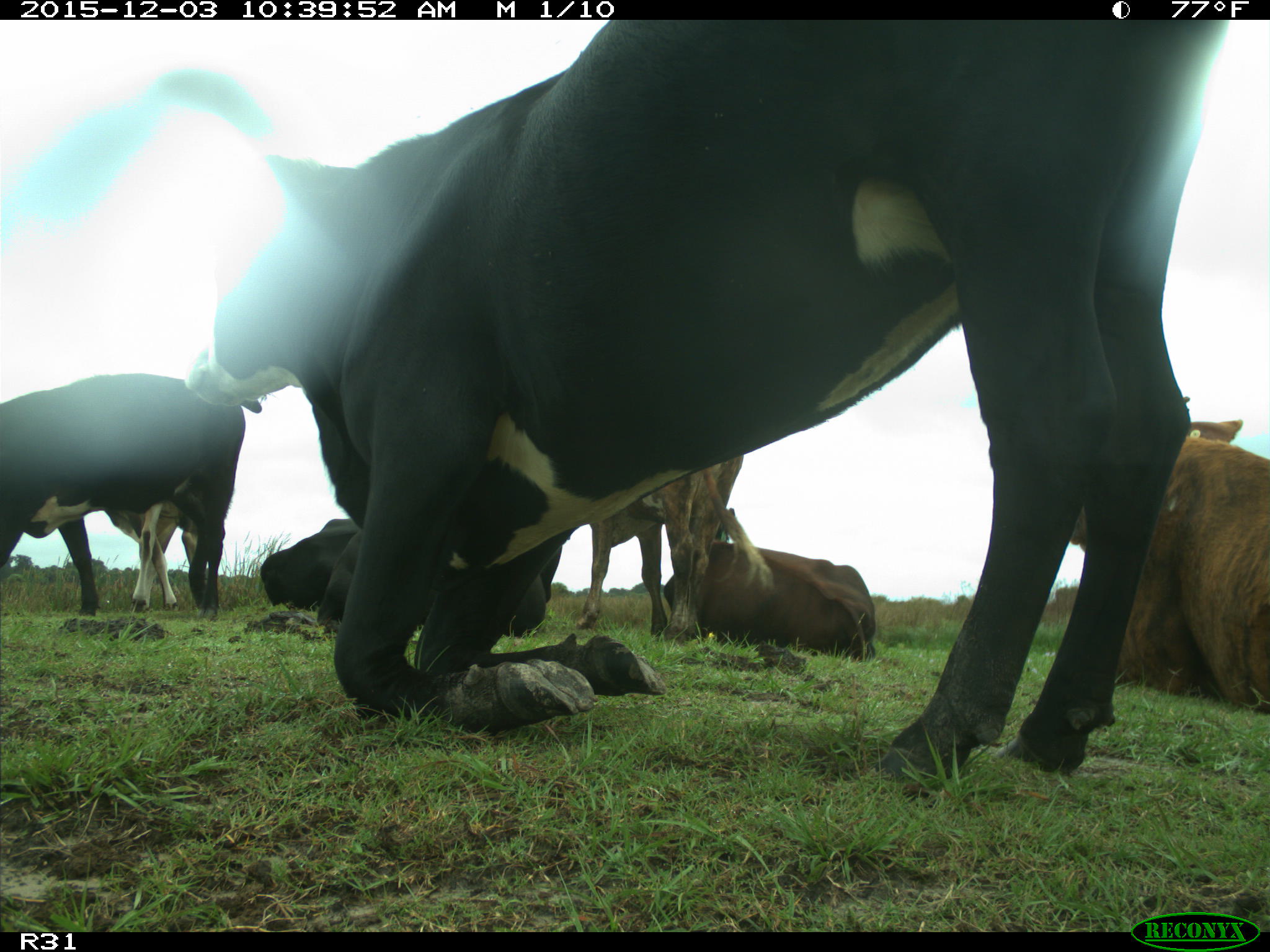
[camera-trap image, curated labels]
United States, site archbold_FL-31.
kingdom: Animalia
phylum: Chordata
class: Mammalia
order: Artiodactyla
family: Bovidae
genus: Bos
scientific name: Bos taurus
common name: domestic cow